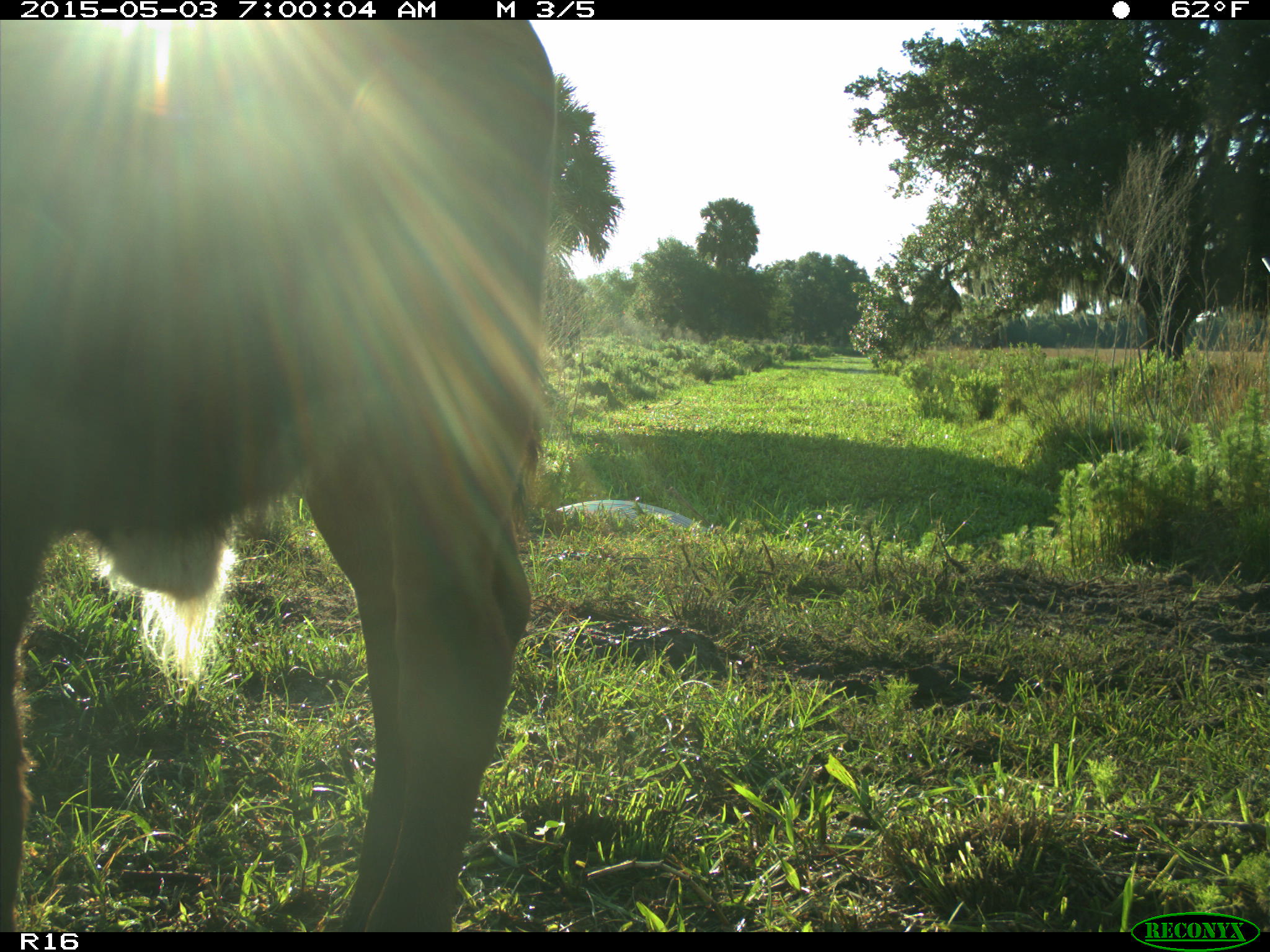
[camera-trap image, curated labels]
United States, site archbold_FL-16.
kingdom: Animalia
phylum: Chordata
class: Mammalia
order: Artiodactyla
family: Bovidae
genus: Bos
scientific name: Bos taurus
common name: domestic cow